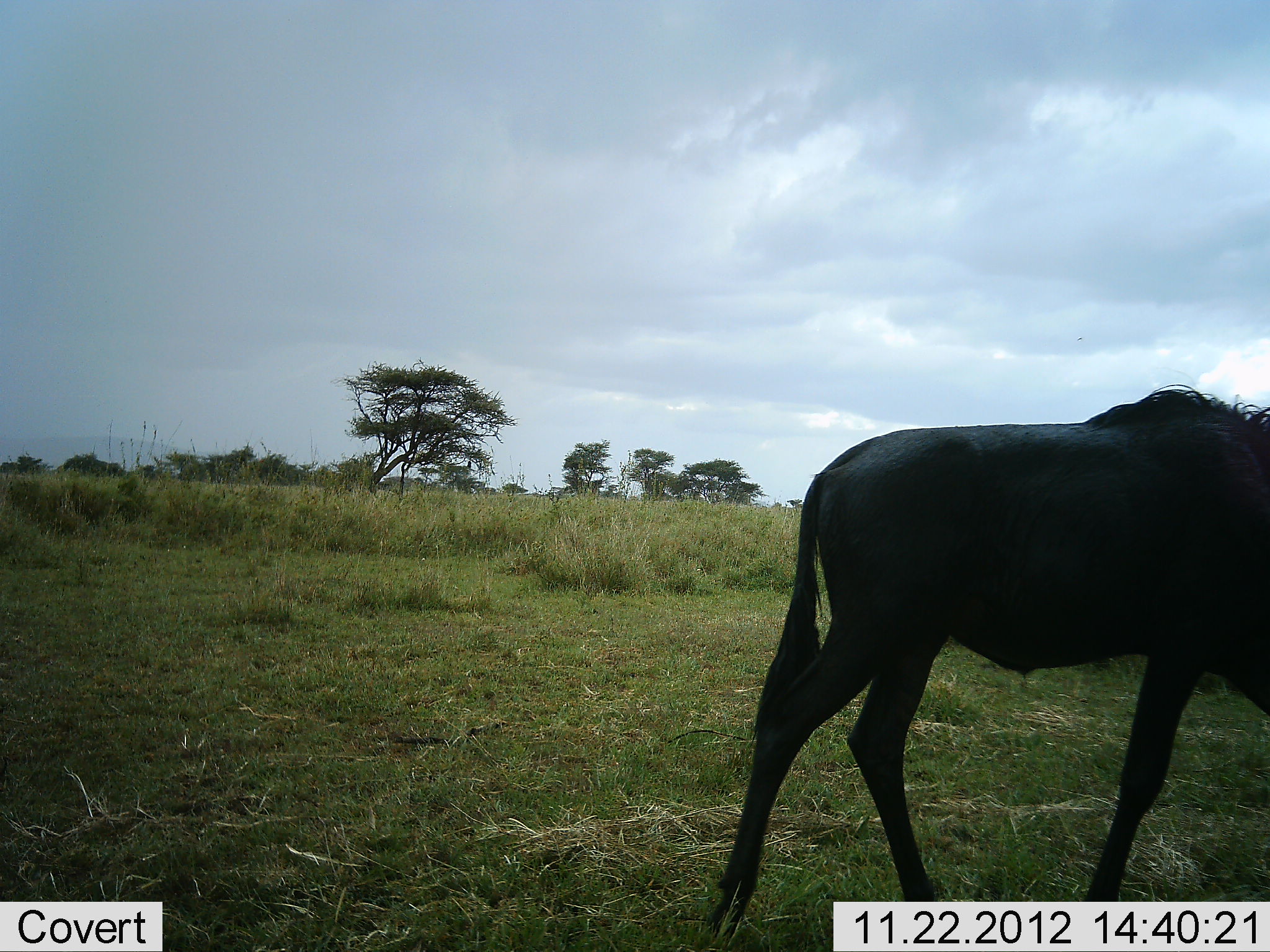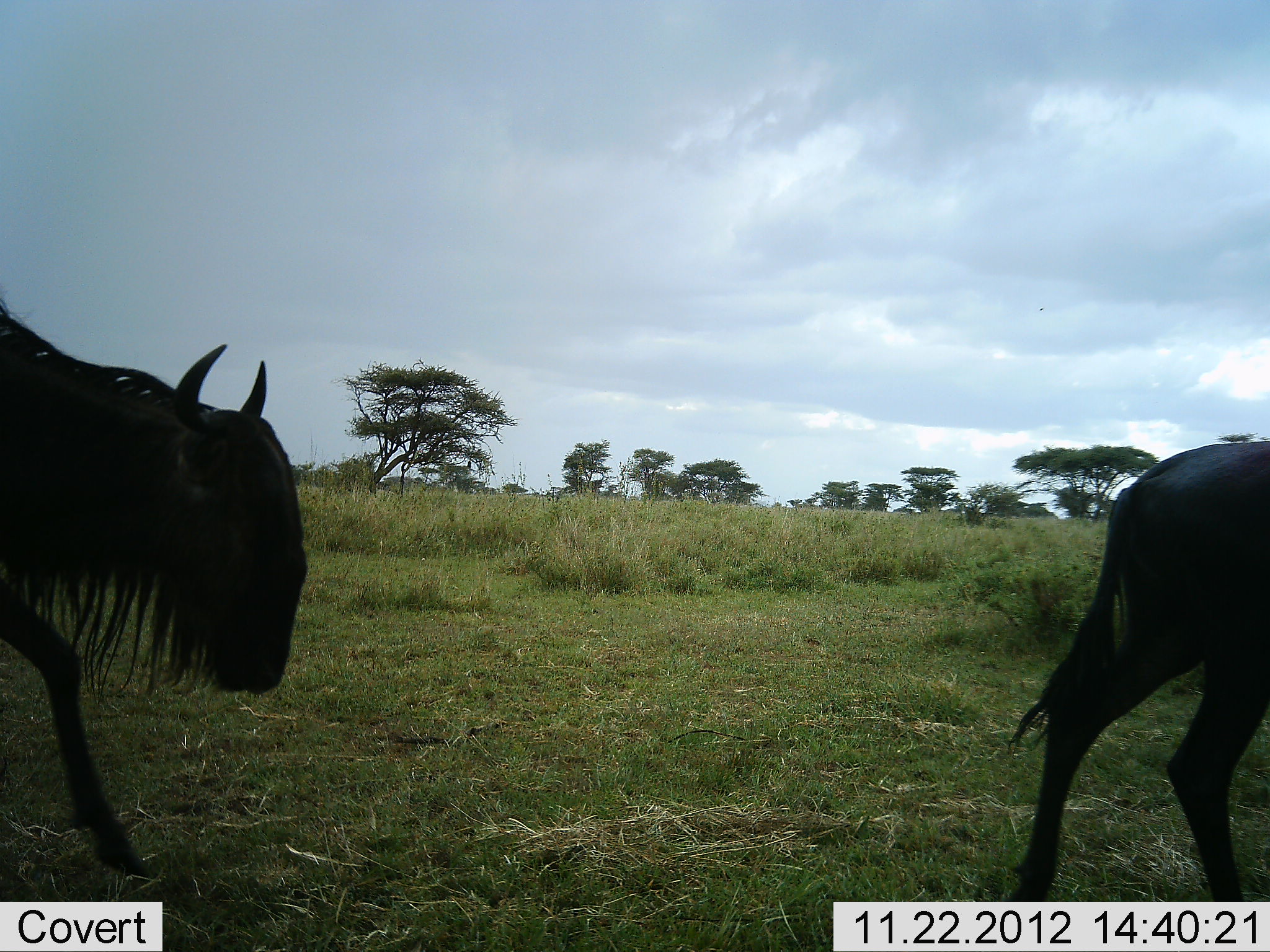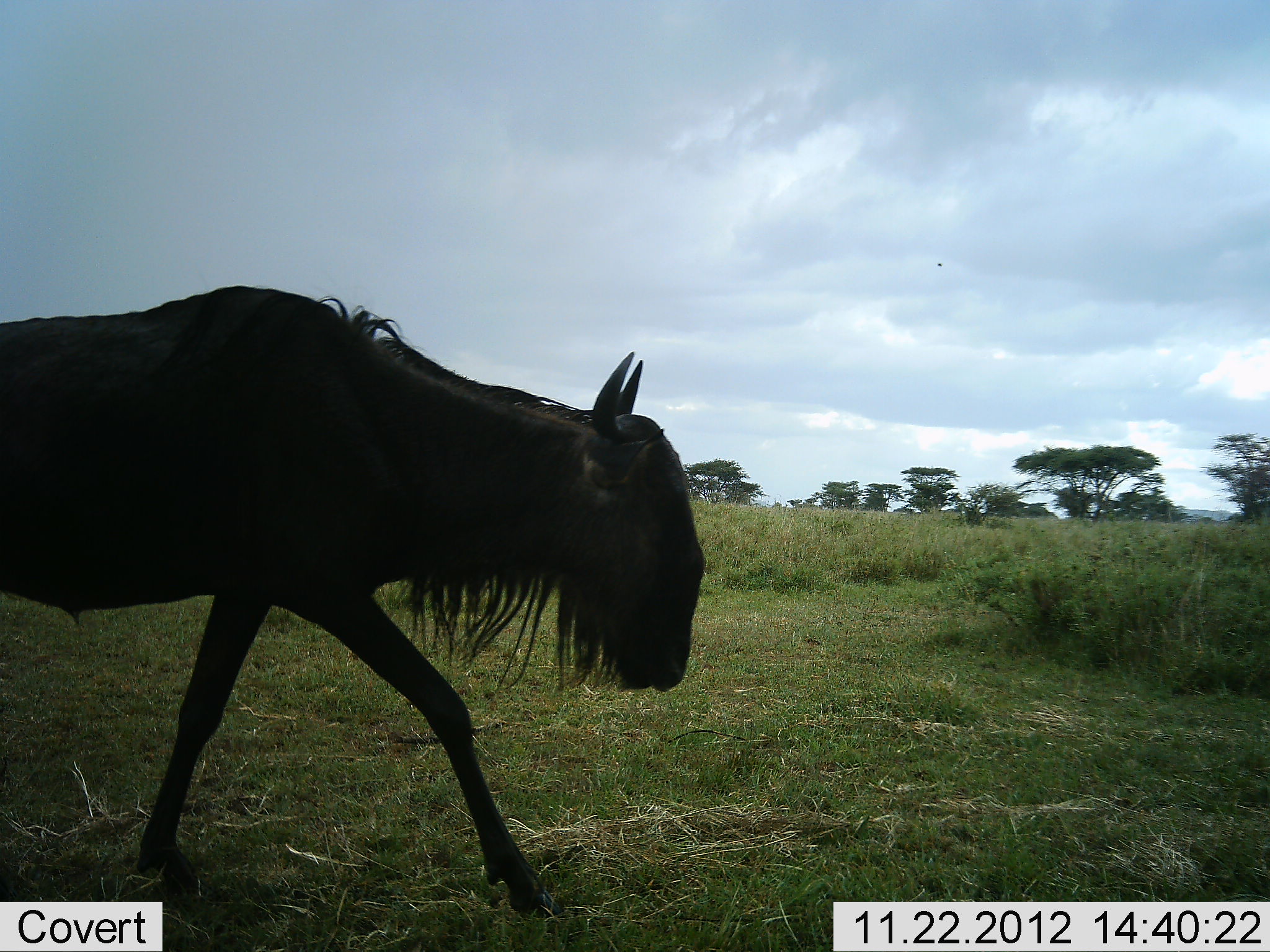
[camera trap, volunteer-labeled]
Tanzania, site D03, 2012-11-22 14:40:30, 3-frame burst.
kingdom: Animalia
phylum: Chordata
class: Mammalia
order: Artiodactyla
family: Bovidae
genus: Connochaetes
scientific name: Connochaetes taurinus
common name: blue wildebeest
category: wildebeest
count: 2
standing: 3%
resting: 0%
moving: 100%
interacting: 0%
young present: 0%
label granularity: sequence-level